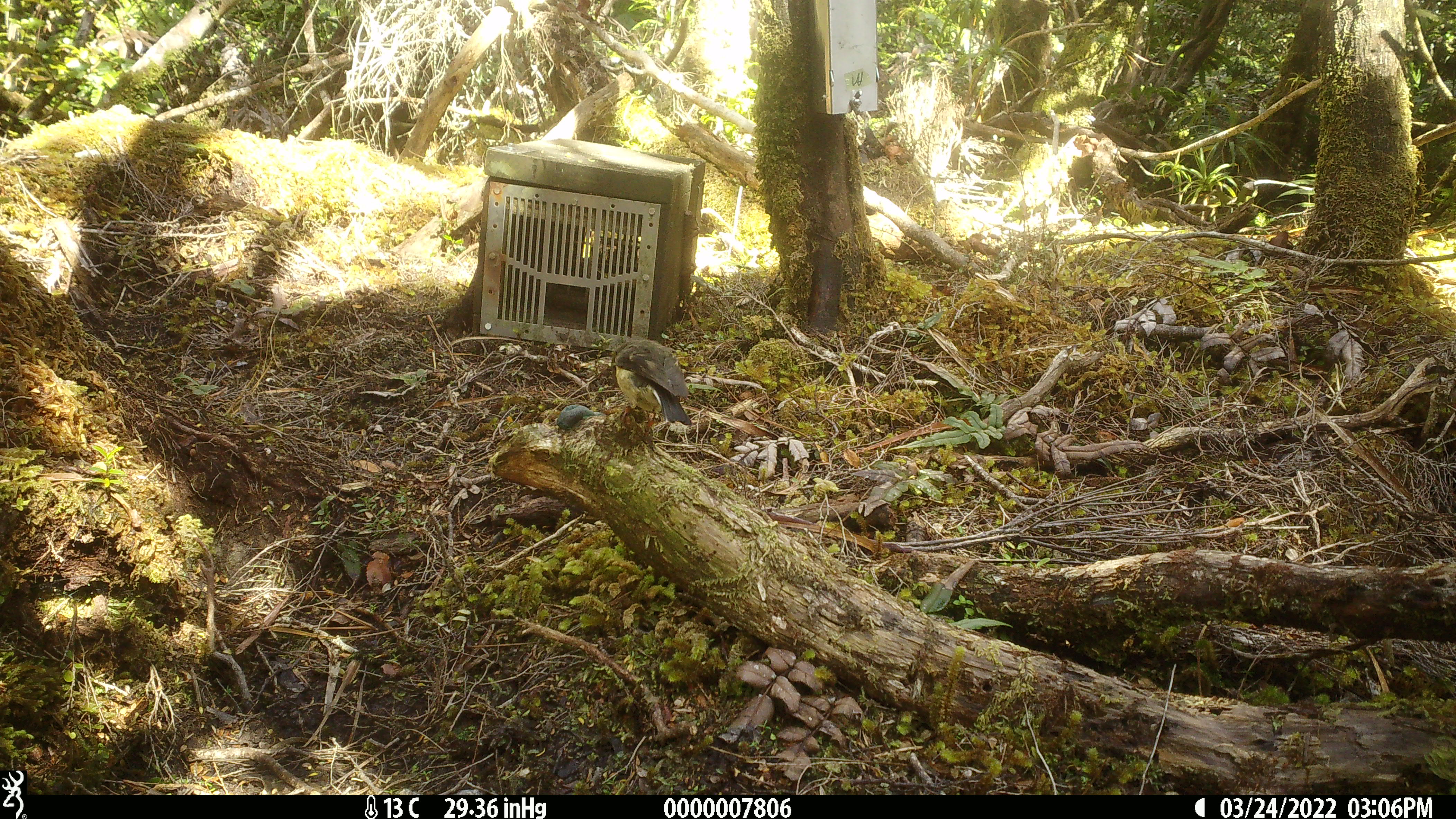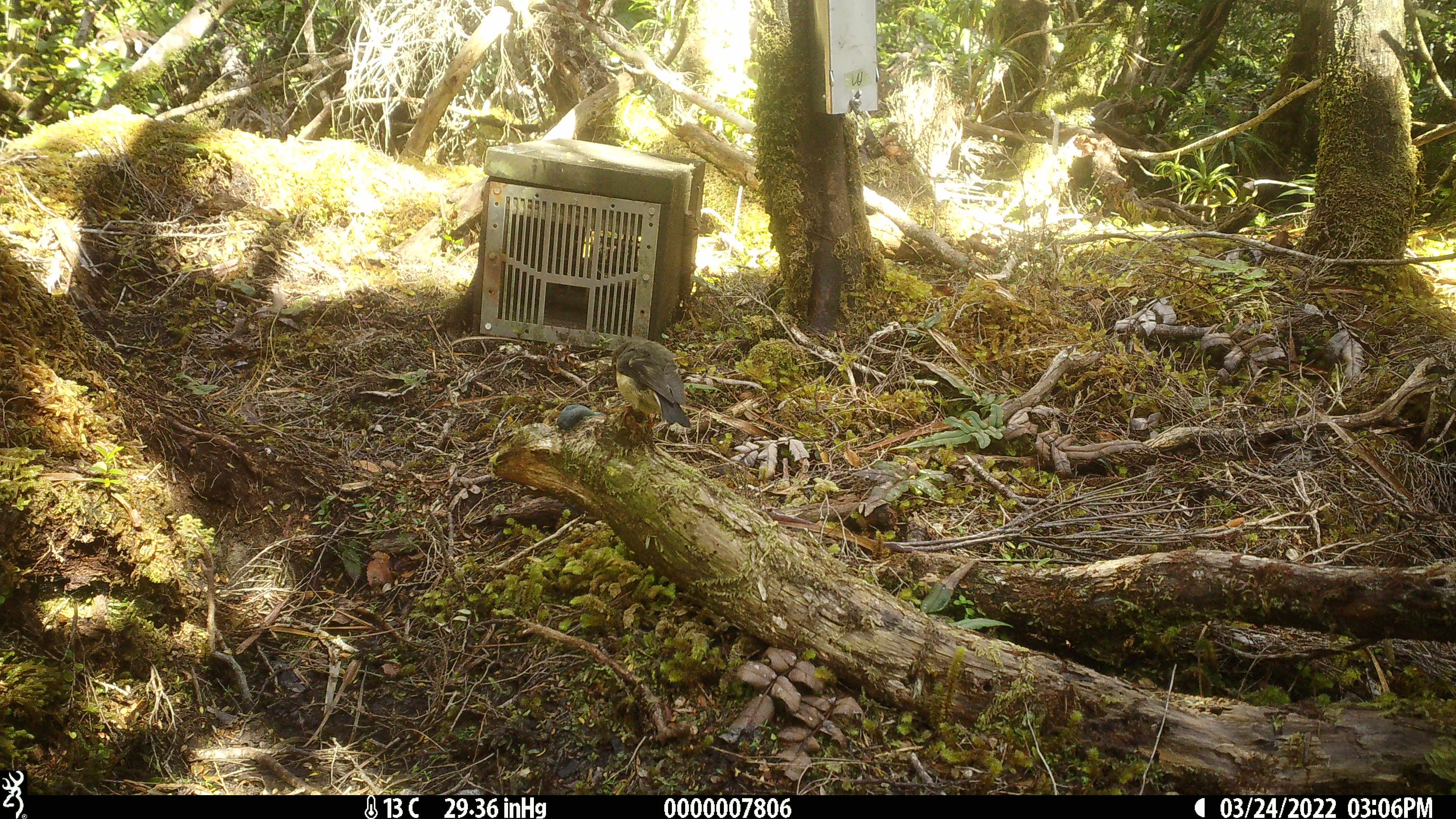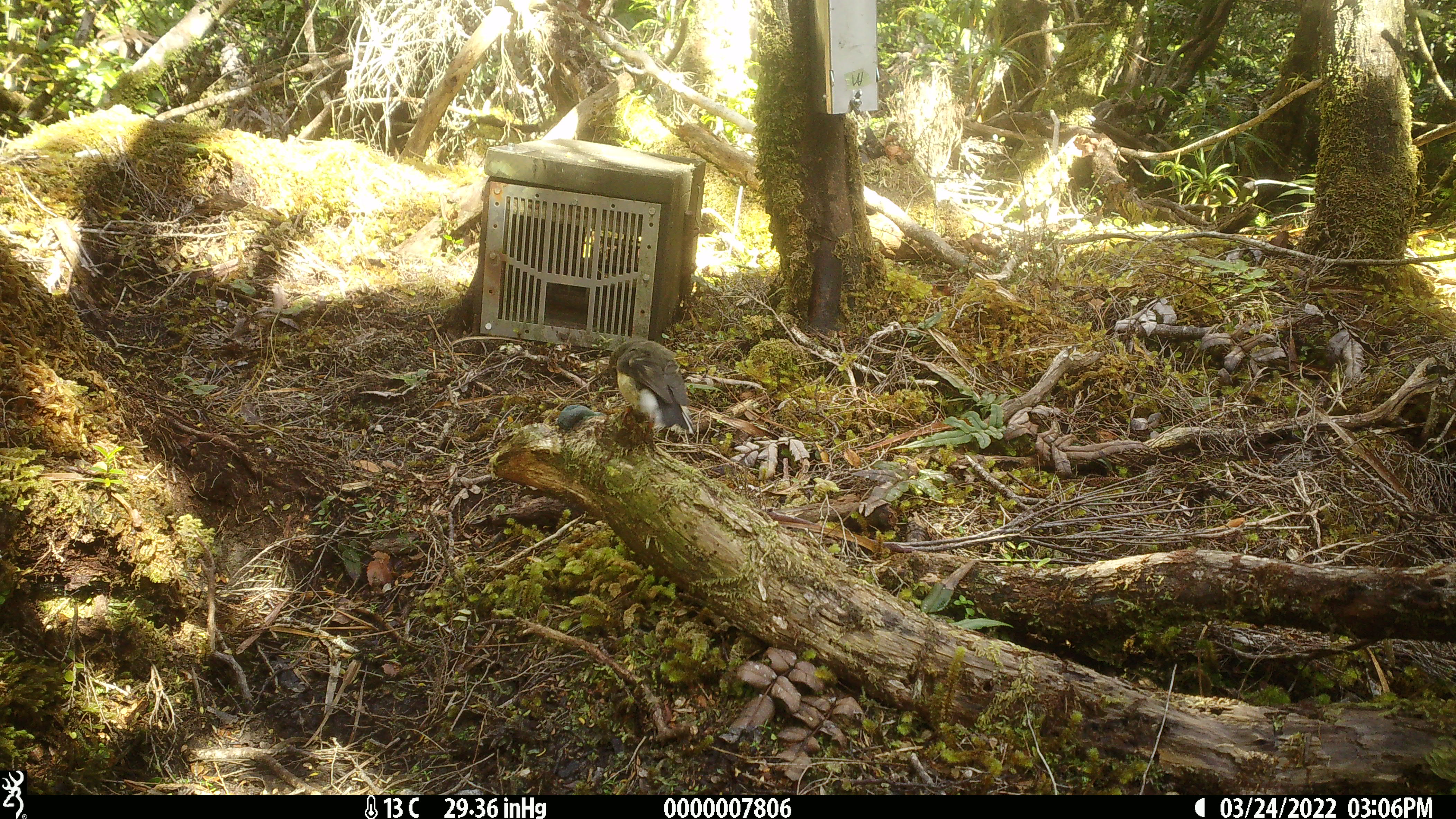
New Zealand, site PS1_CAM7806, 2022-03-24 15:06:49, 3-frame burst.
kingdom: Animalia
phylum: Chordata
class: Aves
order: Passeriformes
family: Petroicidae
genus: Petroica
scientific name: Petroica macrocephala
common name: tomtit